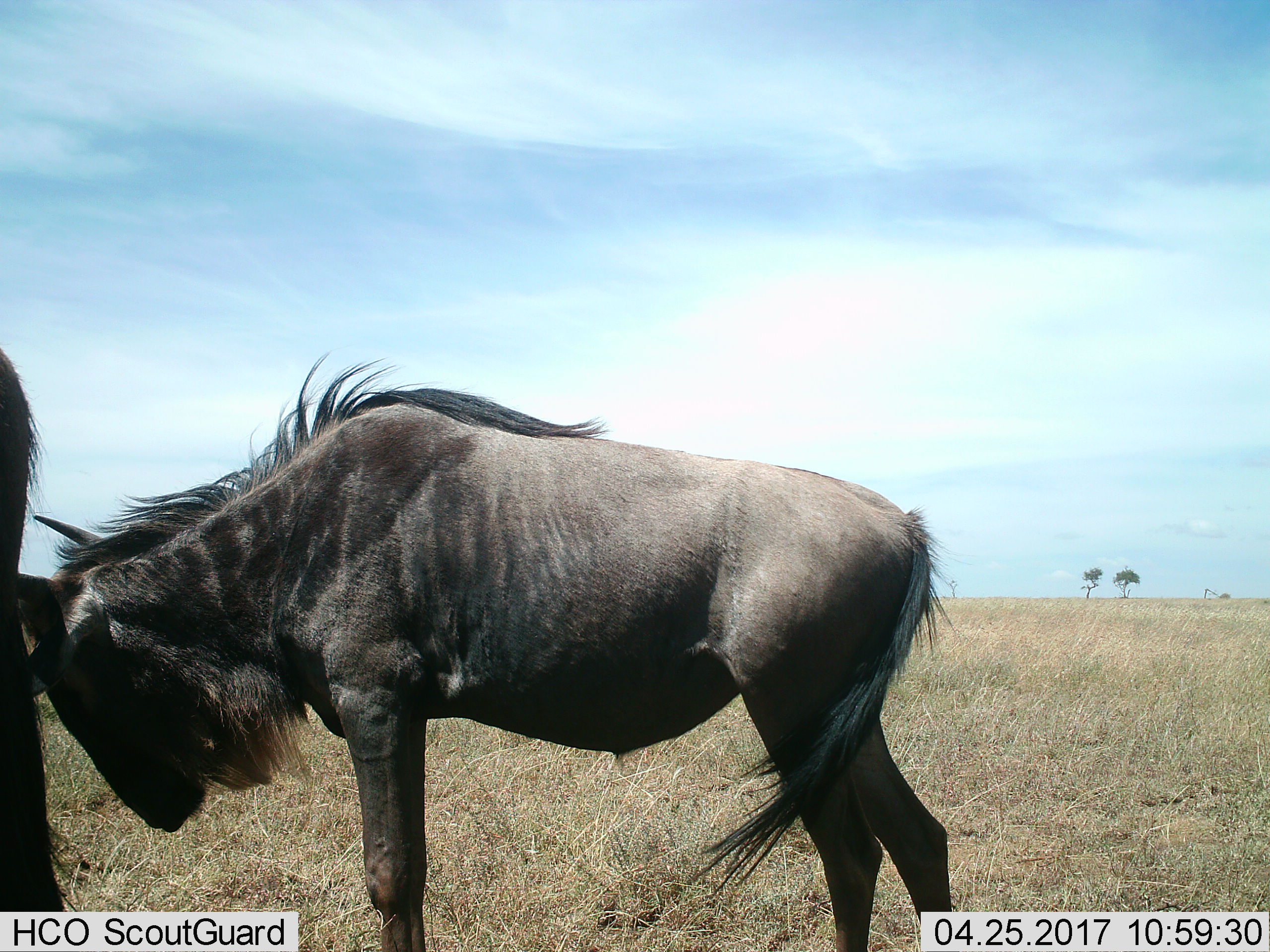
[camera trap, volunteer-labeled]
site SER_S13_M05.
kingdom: Animalia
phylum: Chordata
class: Mammalia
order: Artiodactyla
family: Bovidae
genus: Connochaetes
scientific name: Connochaetes taurinus taurinus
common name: blue wildebeest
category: wildebeestblue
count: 2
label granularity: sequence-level